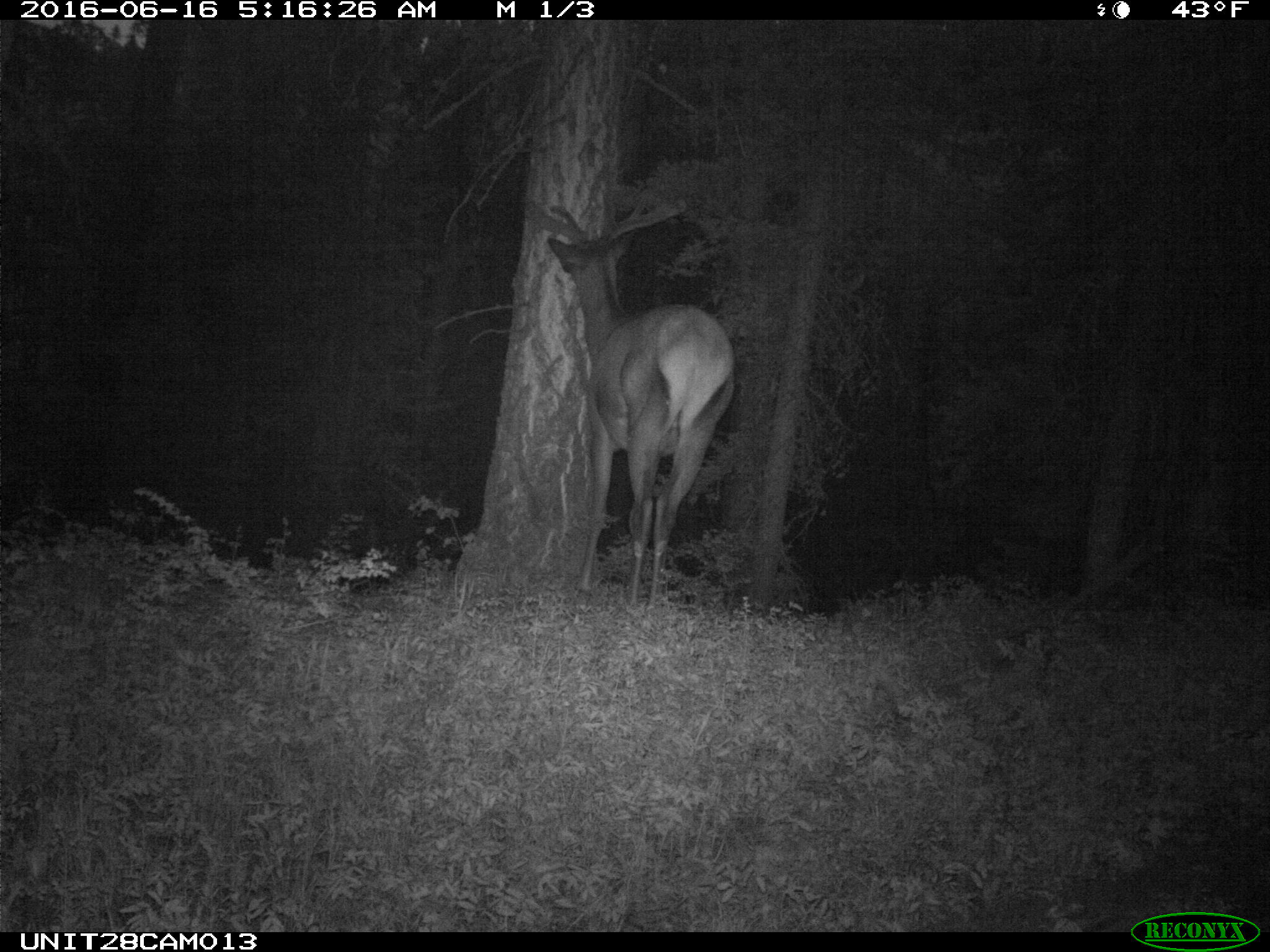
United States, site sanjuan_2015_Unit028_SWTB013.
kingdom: Animalia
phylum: Chordata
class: Mammalia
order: Artiodactyla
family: Cervidae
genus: Cervus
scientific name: Cervus elaphus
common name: red deer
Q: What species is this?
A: Cervus elaphus (red deer).